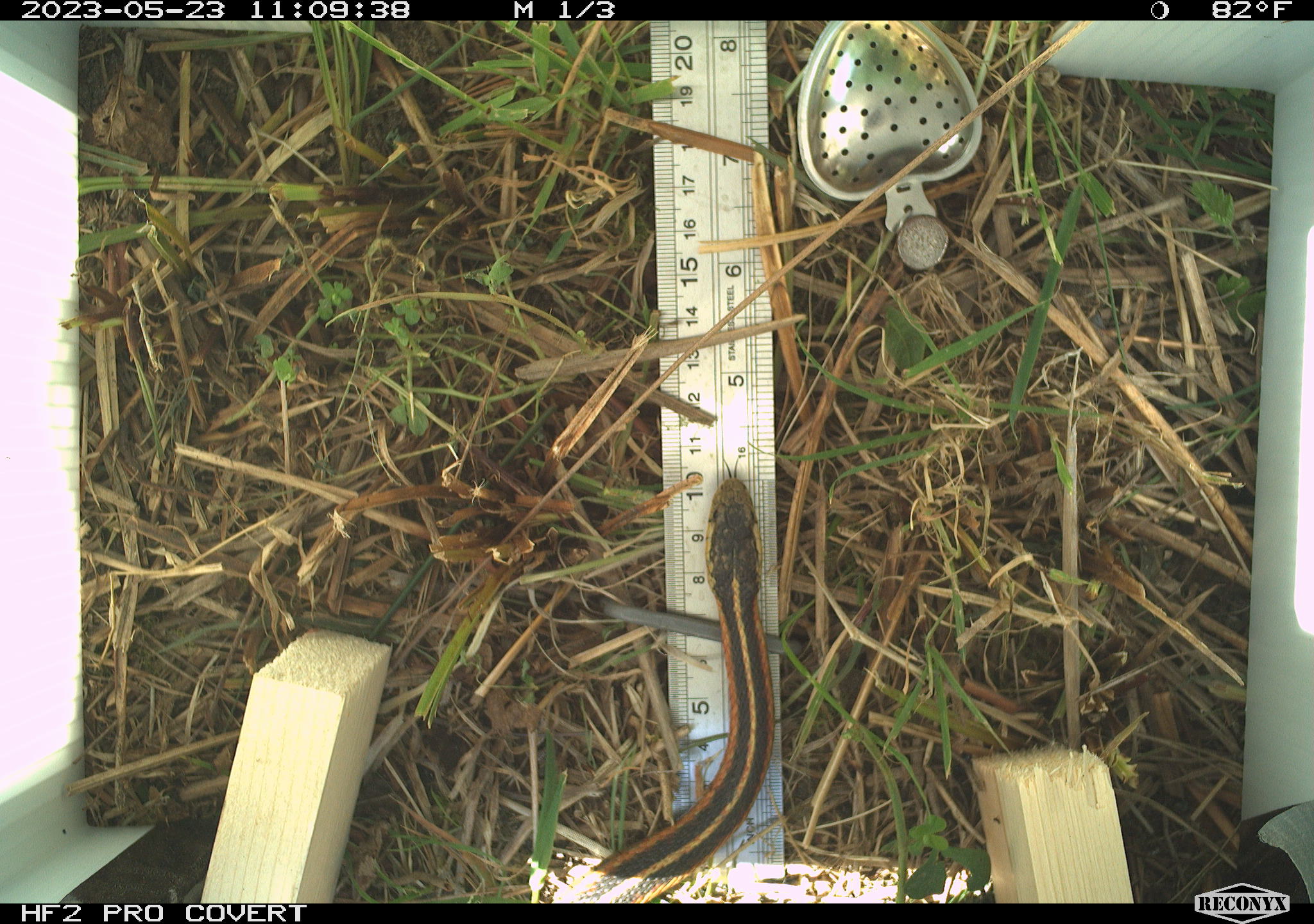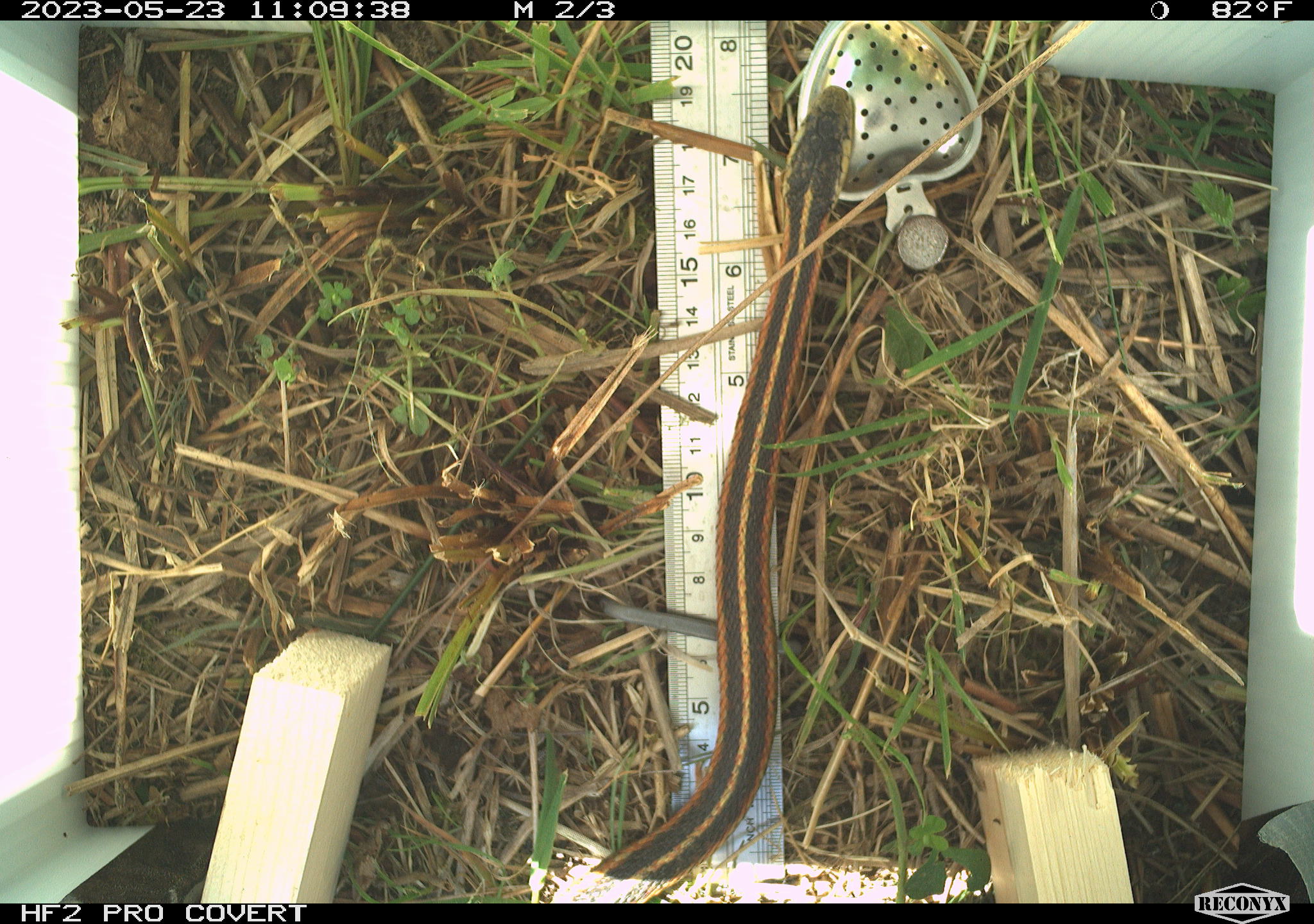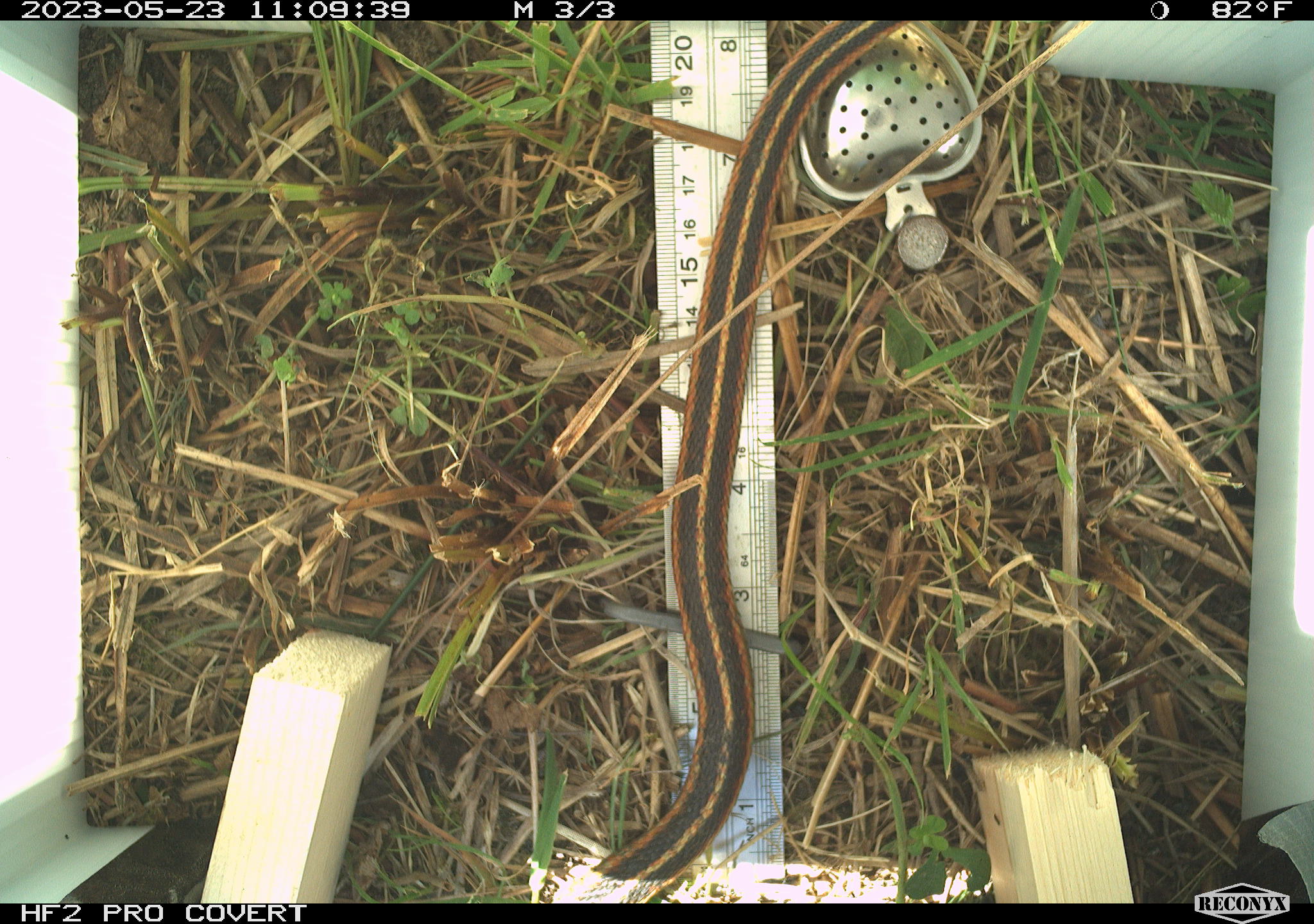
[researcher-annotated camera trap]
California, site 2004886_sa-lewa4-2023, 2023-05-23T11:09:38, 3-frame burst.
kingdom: Animalia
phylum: Chordata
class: Reptilia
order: Squamata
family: Colubridae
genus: Thamnophis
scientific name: Thamnophis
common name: american gartersnakes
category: thamnophis species